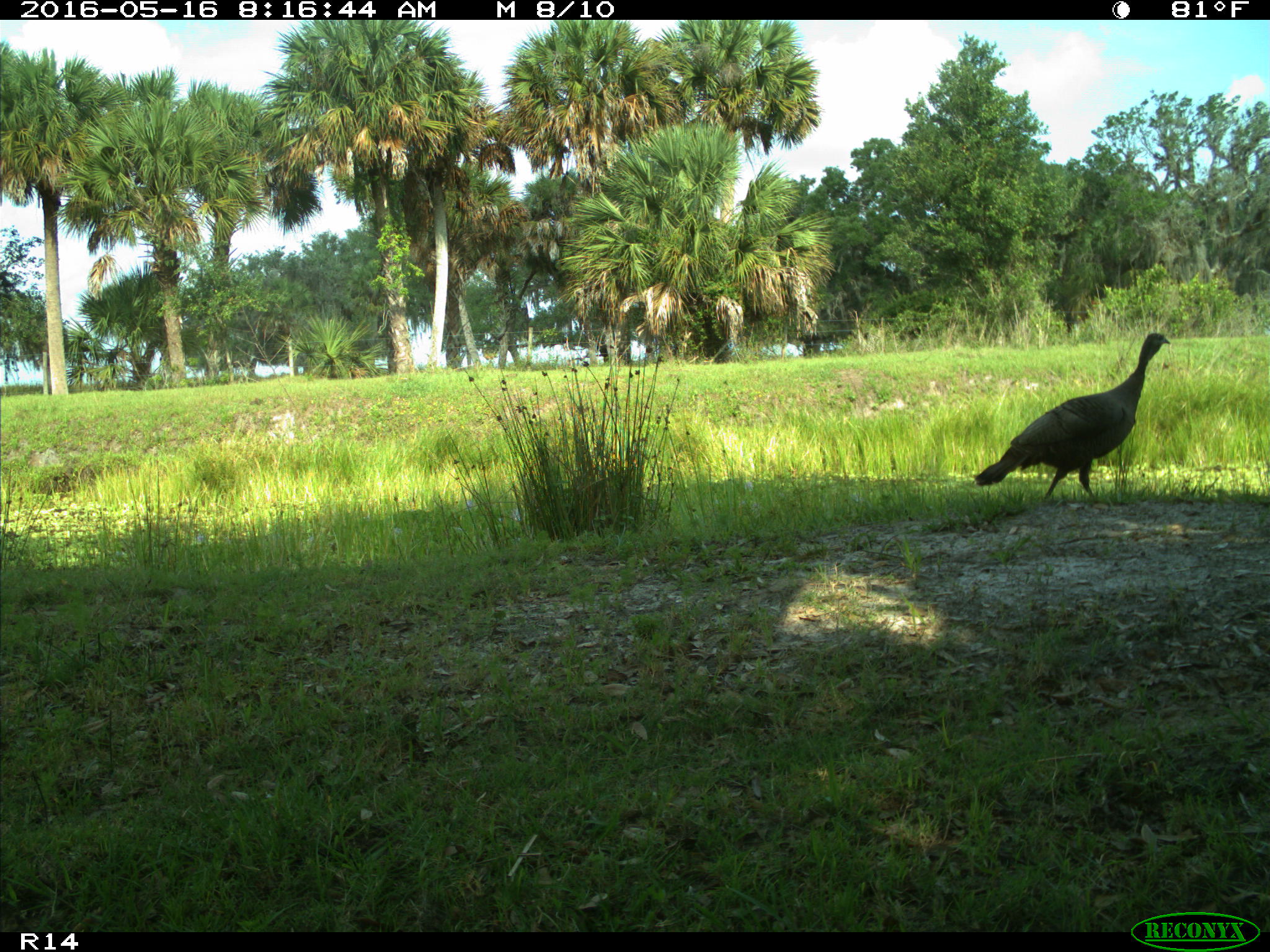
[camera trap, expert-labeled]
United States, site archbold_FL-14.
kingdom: Animalia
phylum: Chordata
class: Aves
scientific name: Aves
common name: birds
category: unidentified bird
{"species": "unidentified bird (birds) (Aves)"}